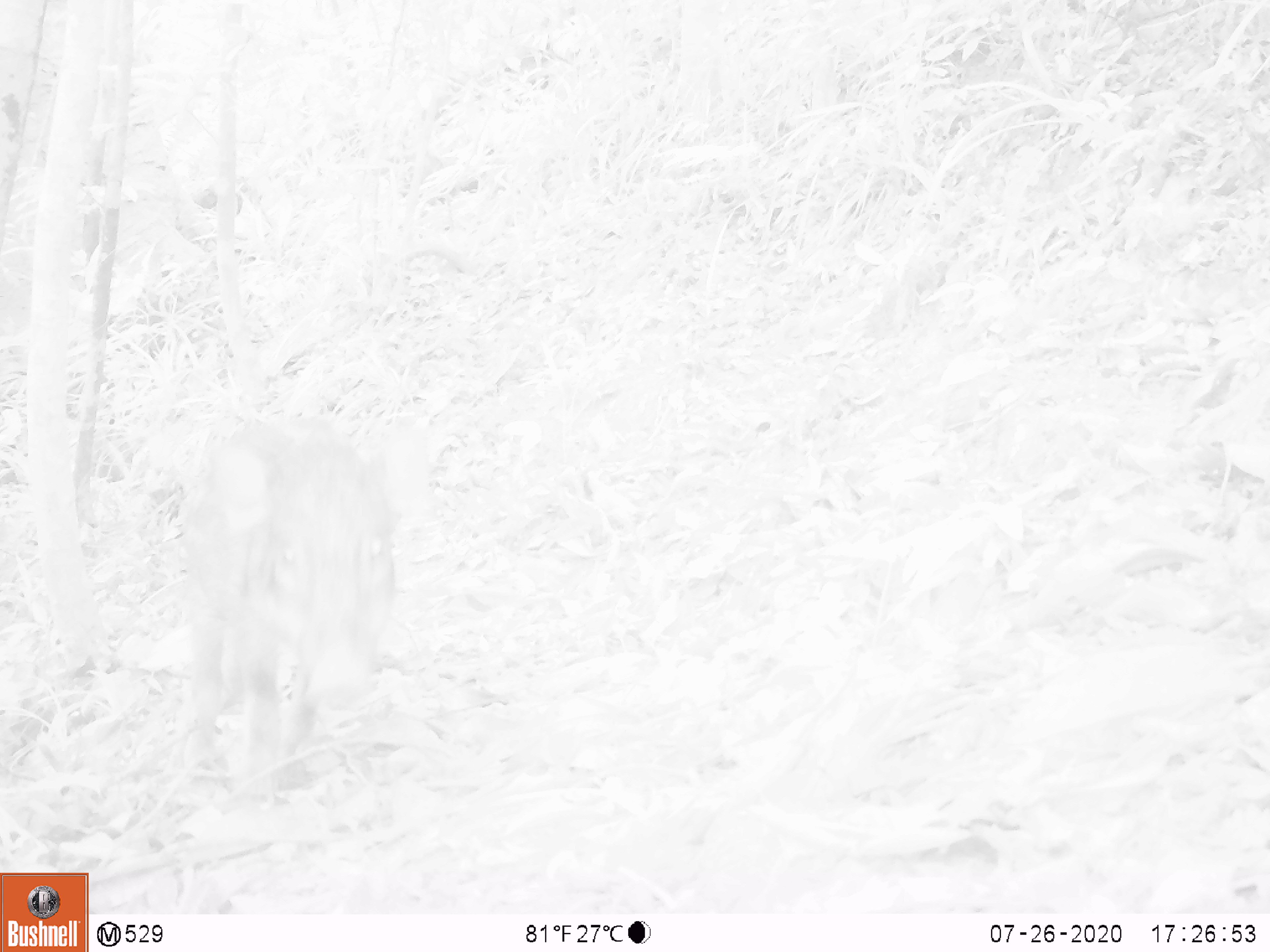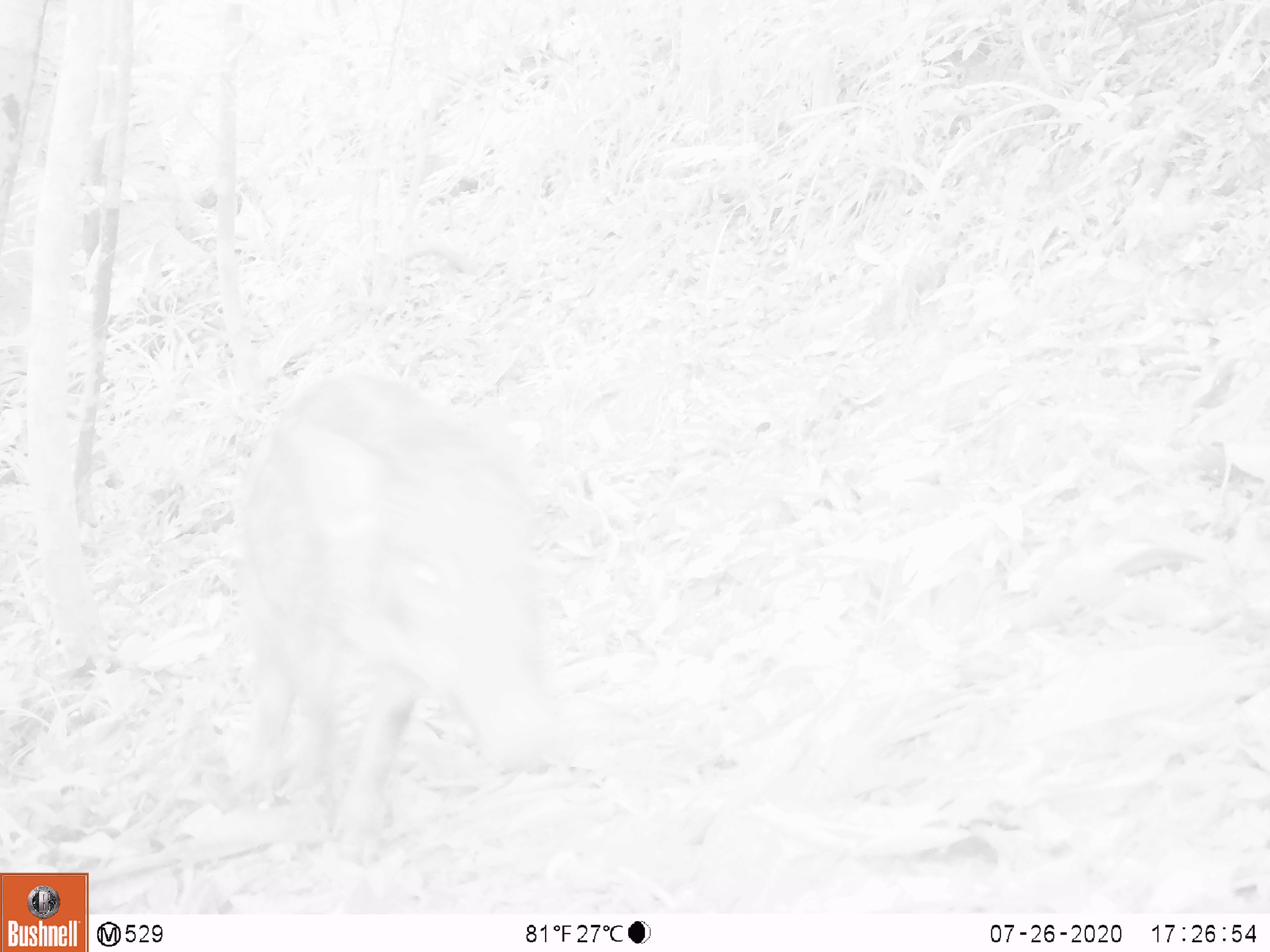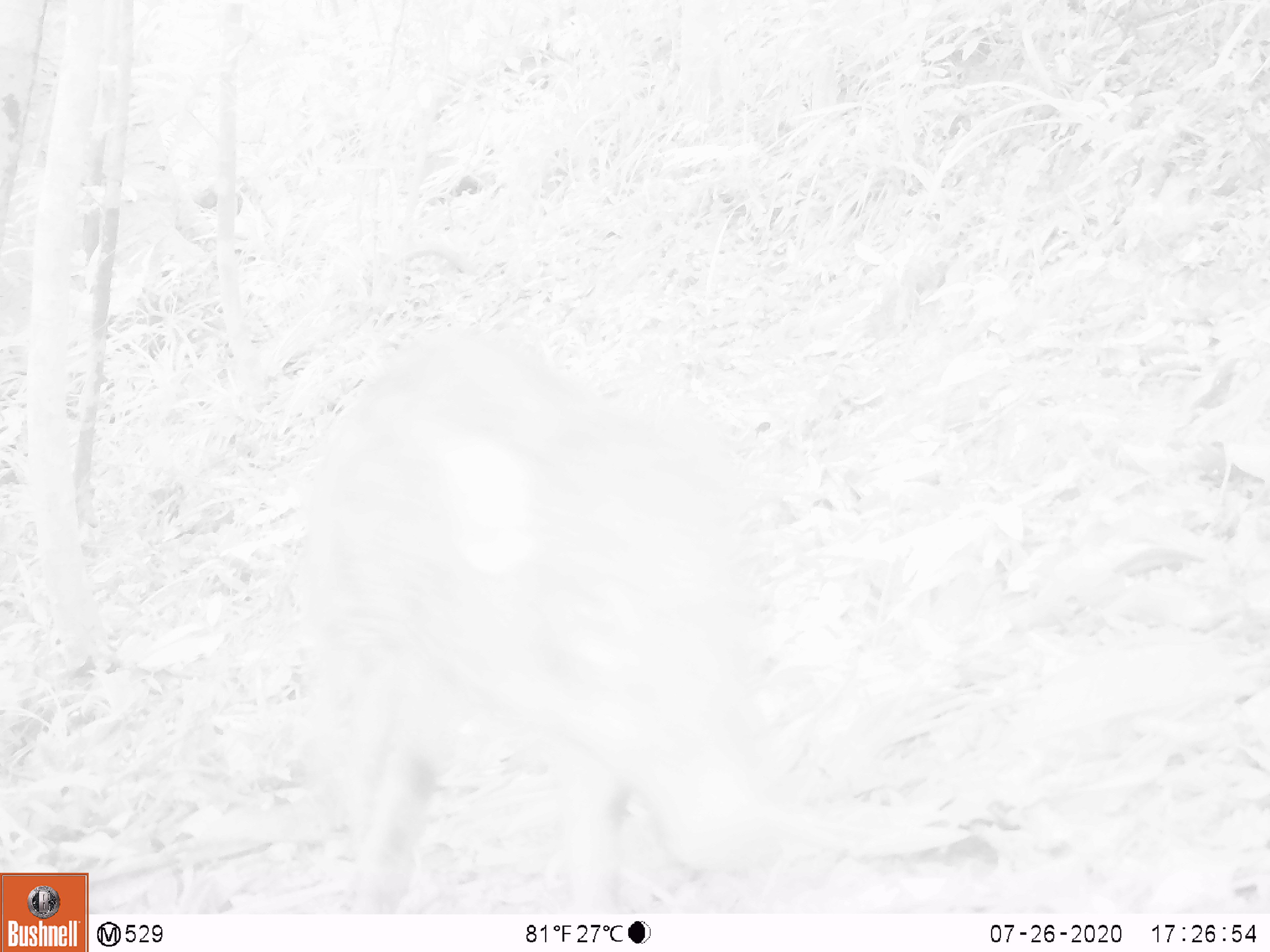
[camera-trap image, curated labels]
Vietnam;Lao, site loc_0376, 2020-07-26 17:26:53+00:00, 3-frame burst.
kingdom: Animalia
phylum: Chordata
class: Mammalia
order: Artiodactyla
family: Suidae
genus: Sus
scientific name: Sus scrofa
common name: eurasian wild pig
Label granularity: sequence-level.